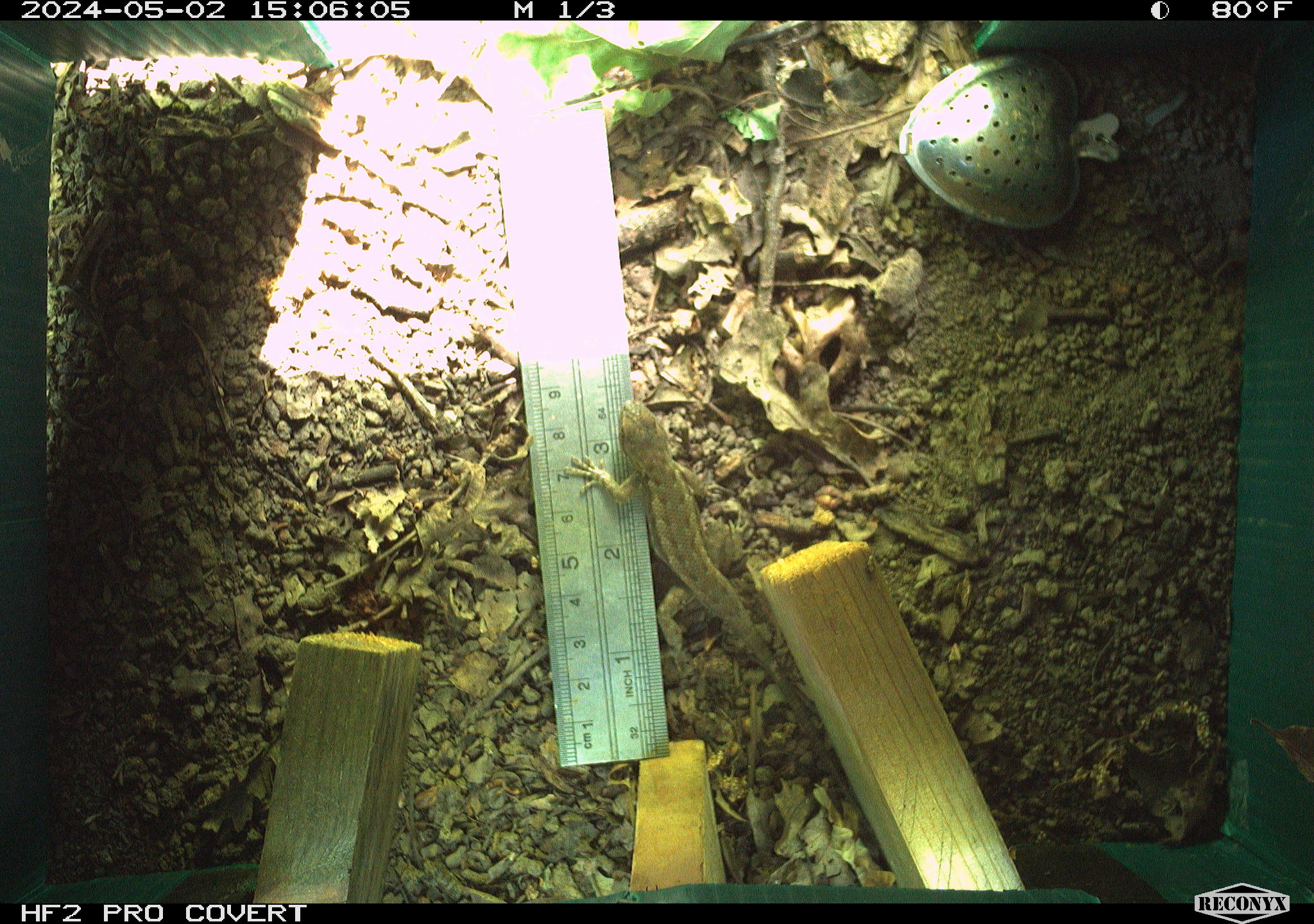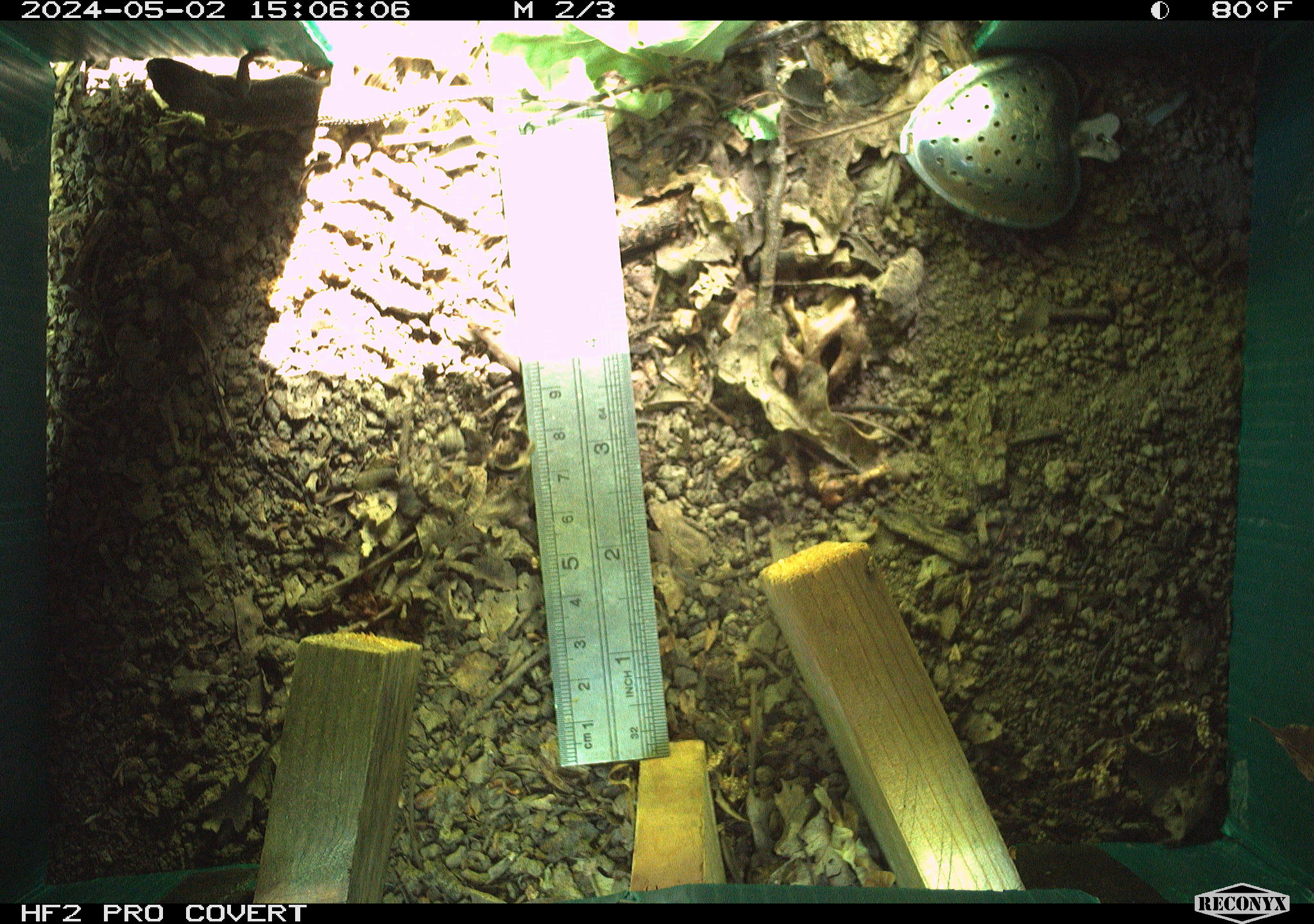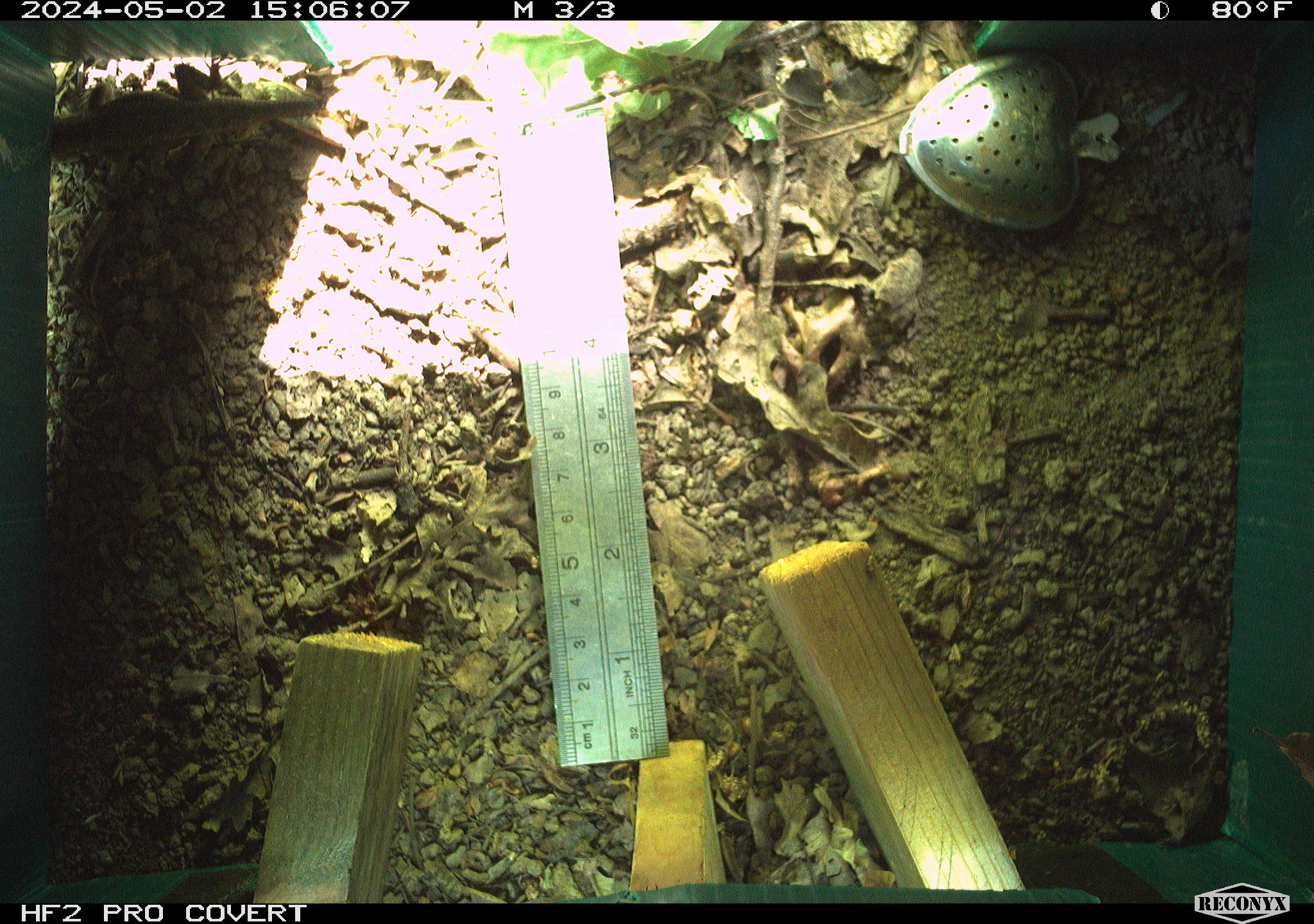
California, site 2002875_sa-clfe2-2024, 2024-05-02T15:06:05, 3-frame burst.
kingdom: Animalia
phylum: Chordata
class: Reptilia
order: Squamata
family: Phrynosomatidae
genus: Sceloporus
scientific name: Sceloporus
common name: spiny lizards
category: sceloporus species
Sceloporus species (spiny lizards) (Sceloporus).